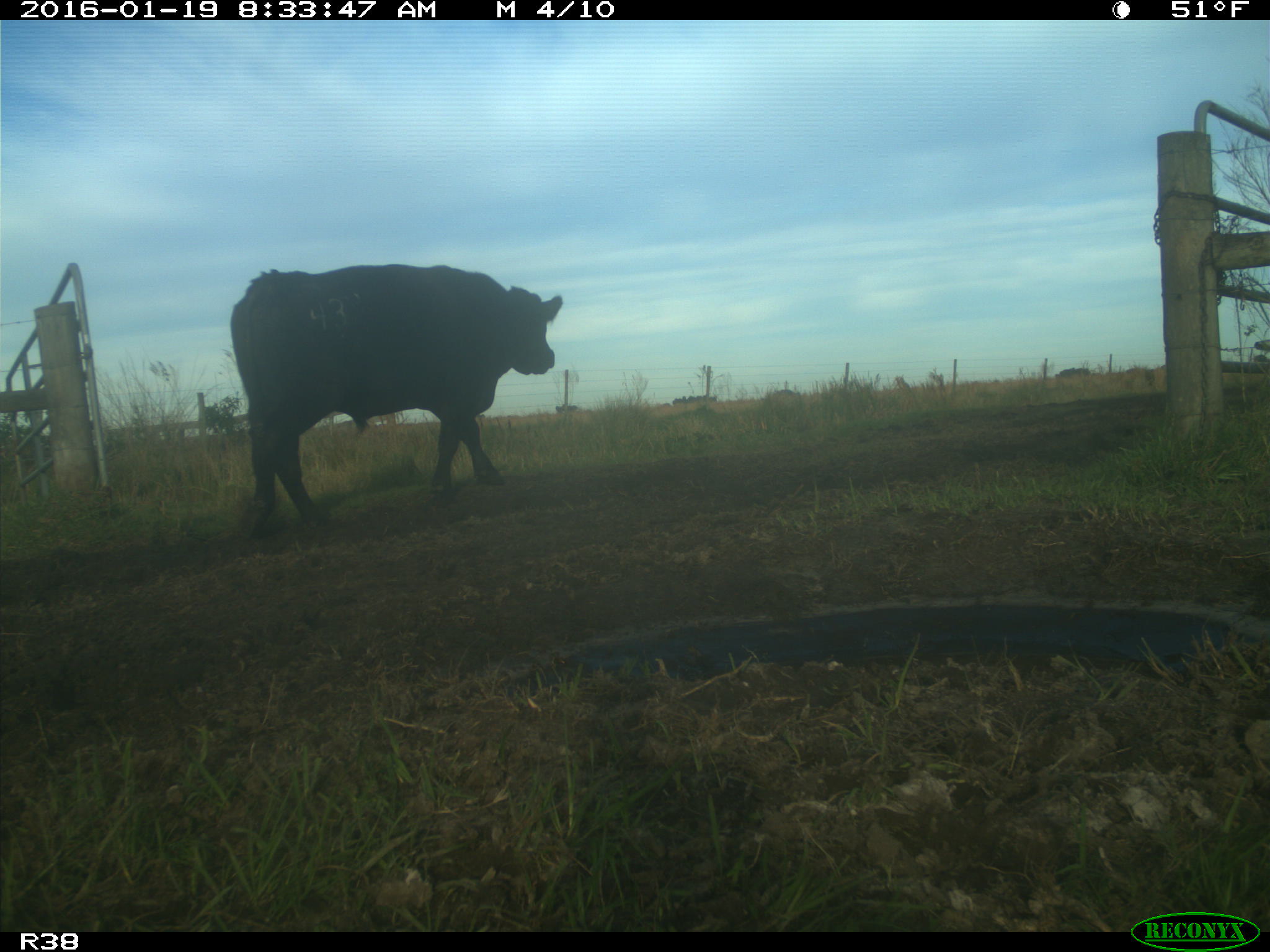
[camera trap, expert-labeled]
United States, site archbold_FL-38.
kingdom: Animalia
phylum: Chordata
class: Mammalia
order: Artiodactyla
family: Bovidae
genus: Bos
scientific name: Bos taurus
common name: domestic cow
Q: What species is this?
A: Bos taurus (domestic cow).